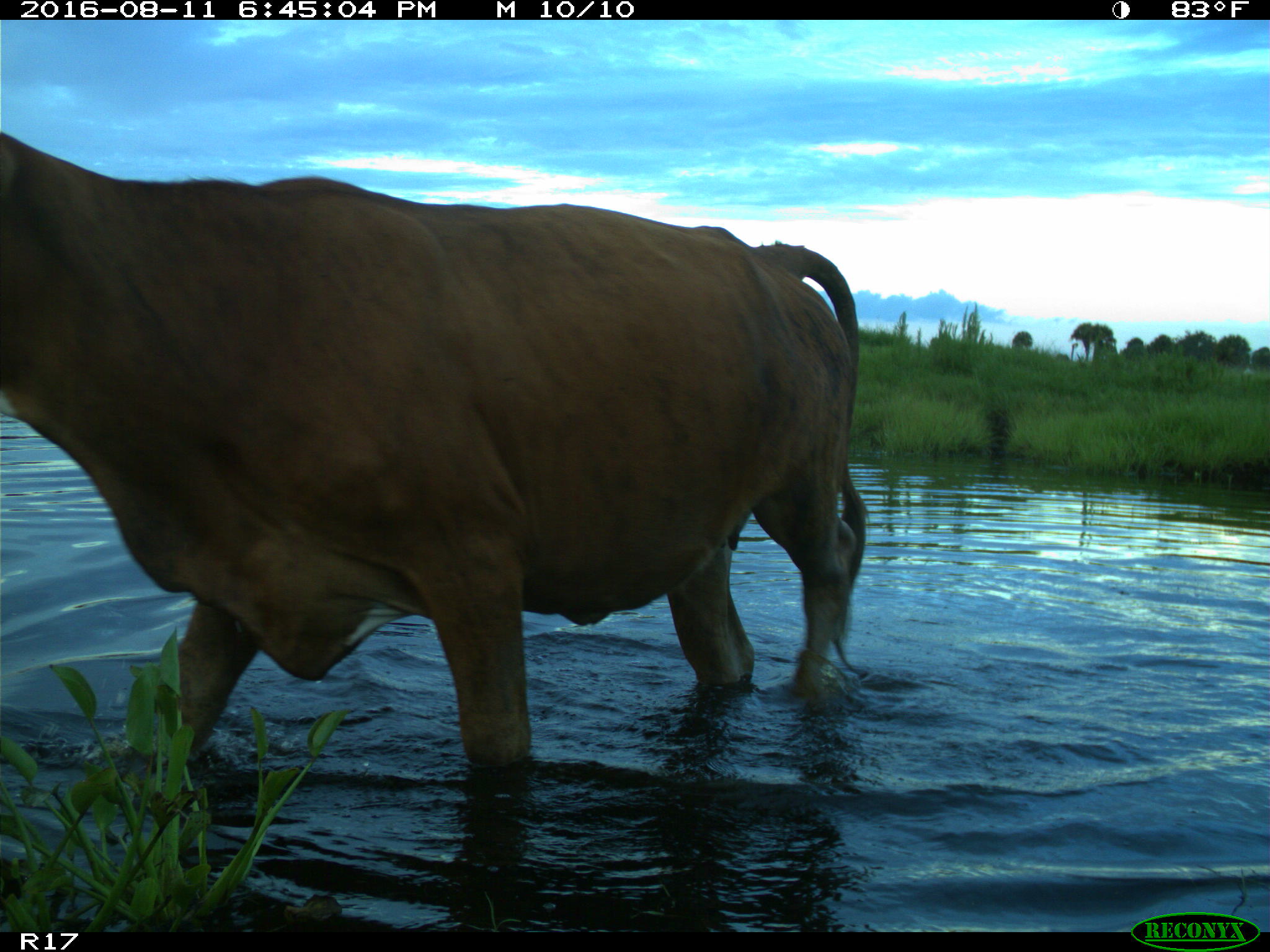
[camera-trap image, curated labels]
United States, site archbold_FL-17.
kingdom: Animalia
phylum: Chordata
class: Mammalia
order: Artiodactyla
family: Bovidae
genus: Bos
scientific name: Bos taurus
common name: domestic cow